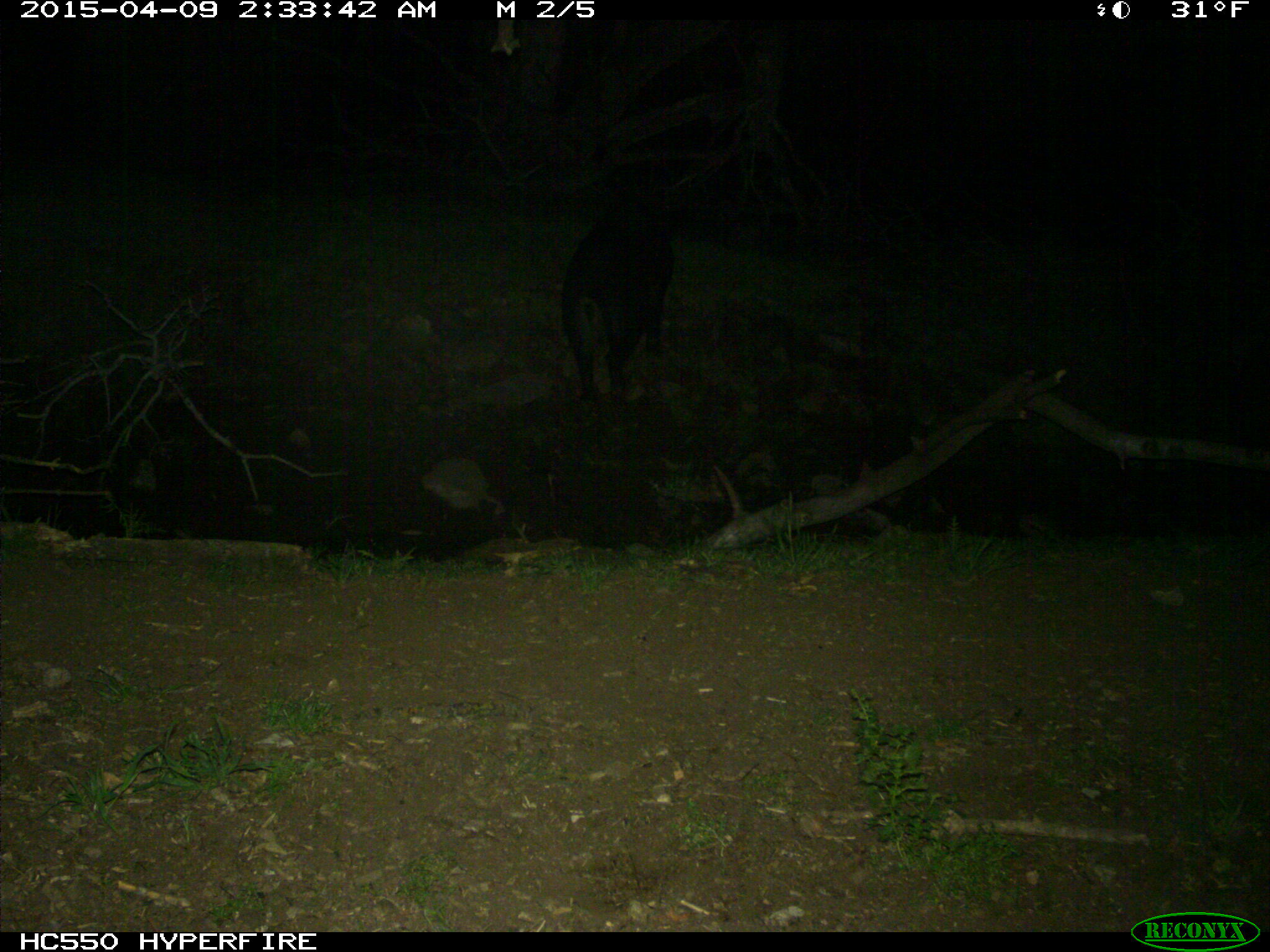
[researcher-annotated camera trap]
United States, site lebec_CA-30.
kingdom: Animalia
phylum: Chordata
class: Mammalia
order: Artiodactyla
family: Suidae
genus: Sus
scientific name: Sus scrofa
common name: wild boar